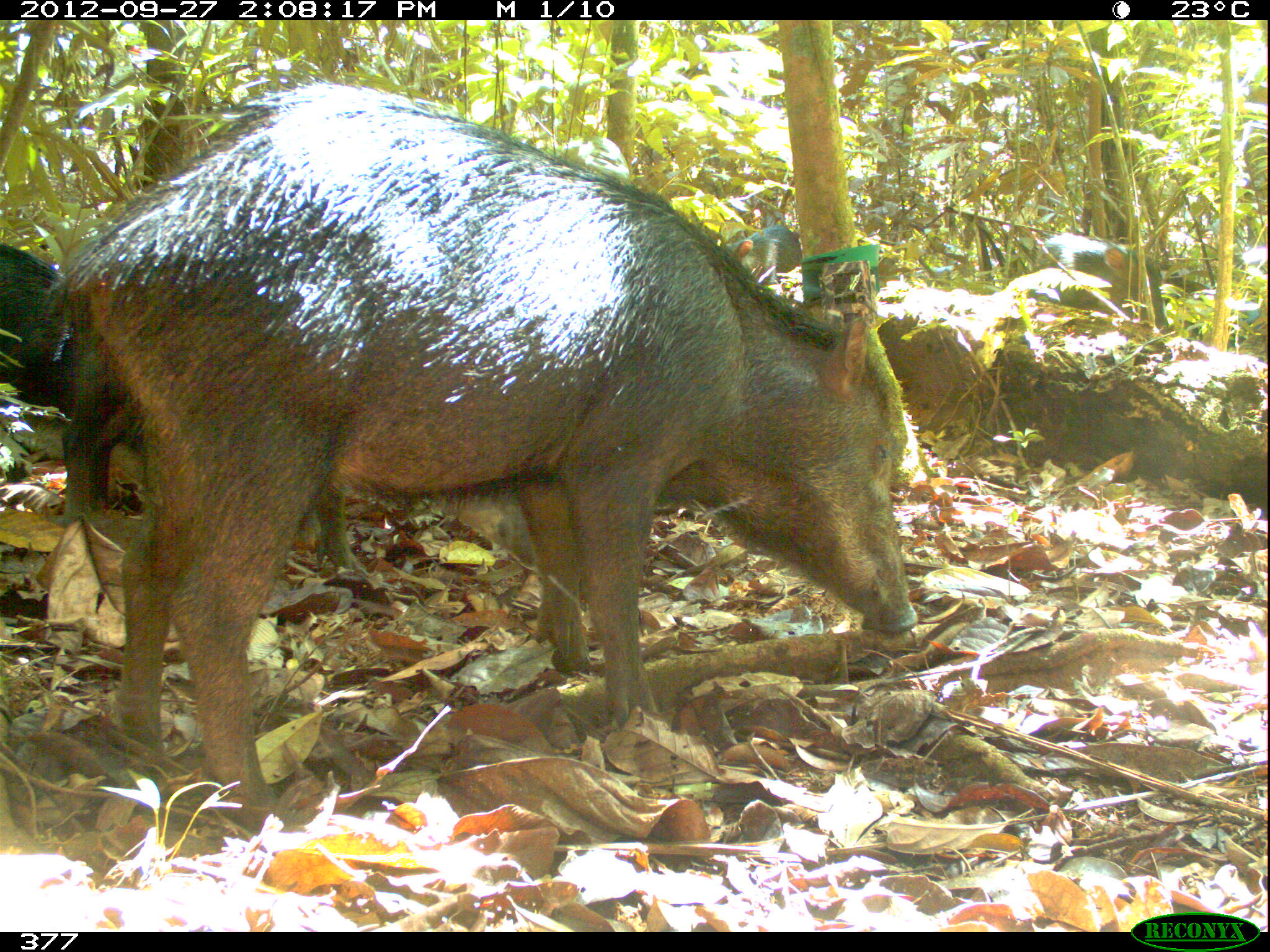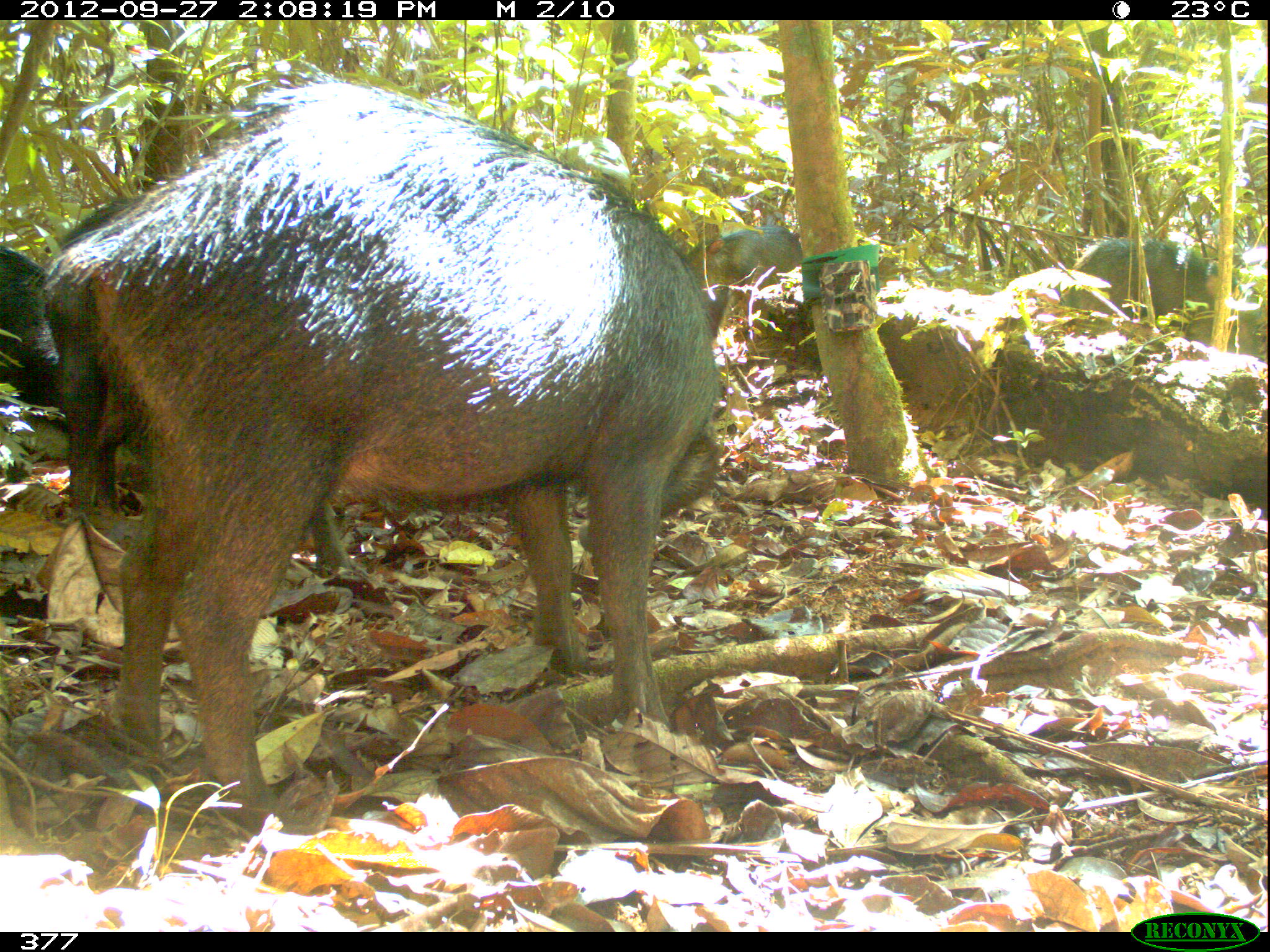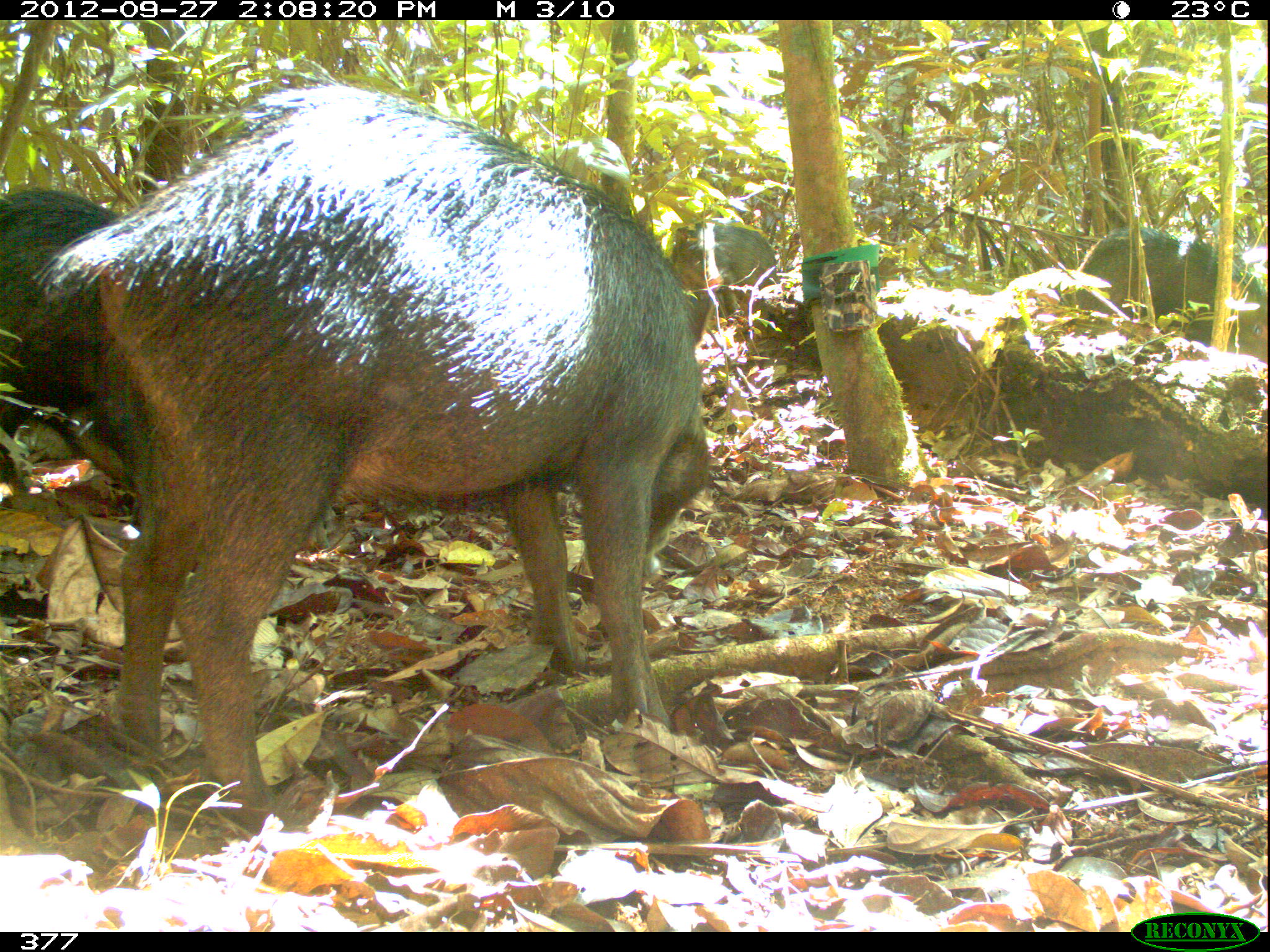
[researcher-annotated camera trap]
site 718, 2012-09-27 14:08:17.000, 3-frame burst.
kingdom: Animalia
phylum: Chordata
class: Mammalia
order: Artiodactyla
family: Tayassuidae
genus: Tayassu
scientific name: Tayassu pecari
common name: white-lipped peccary